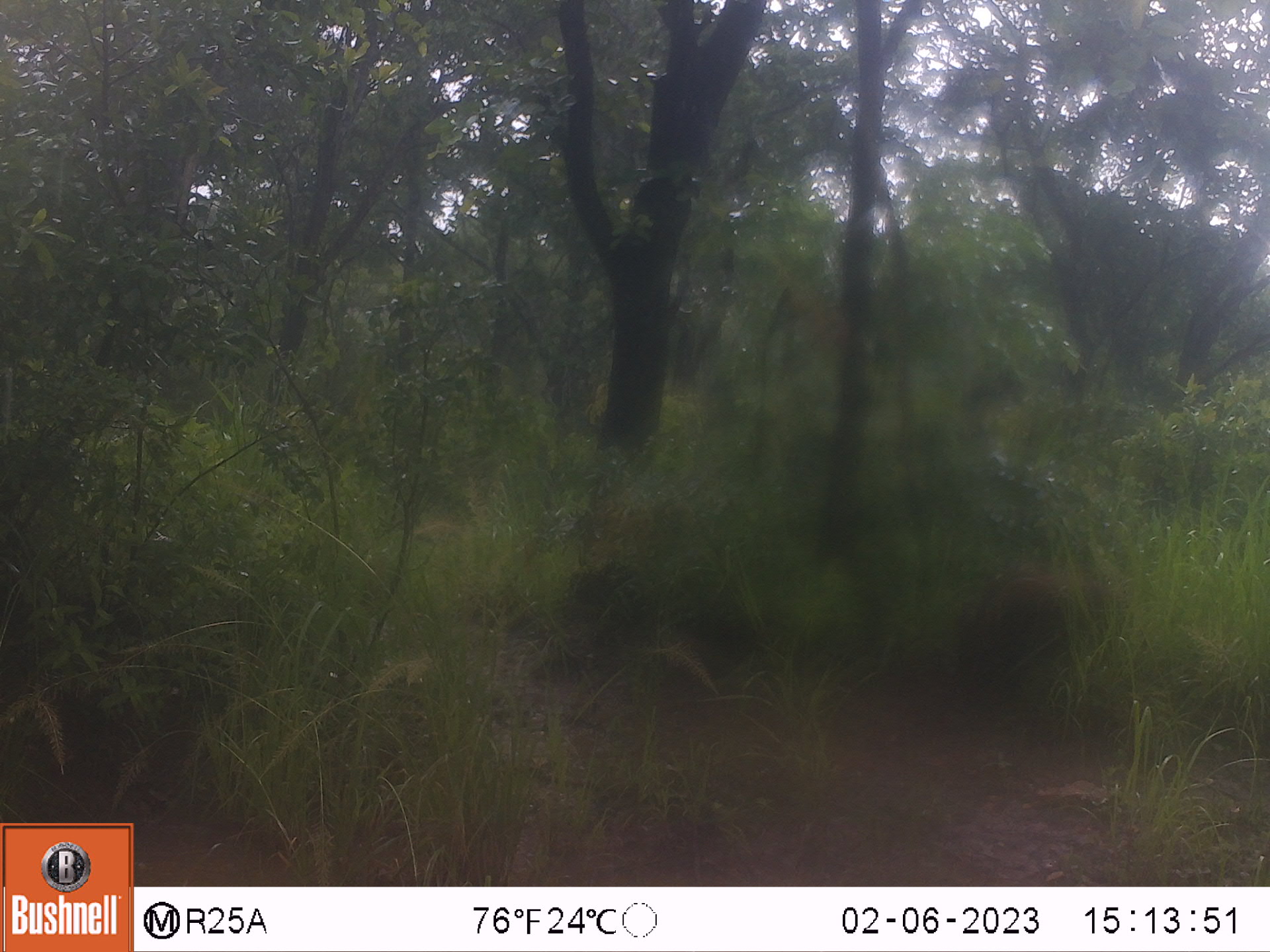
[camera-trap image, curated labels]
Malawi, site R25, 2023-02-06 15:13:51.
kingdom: Animalia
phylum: Chordata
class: Mammalia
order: Artiodactyla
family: Suidae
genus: Potamochoerus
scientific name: Potamochoerus larvatus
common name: bushpig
Bushpig (Potamochoerus larvatus), count 1.